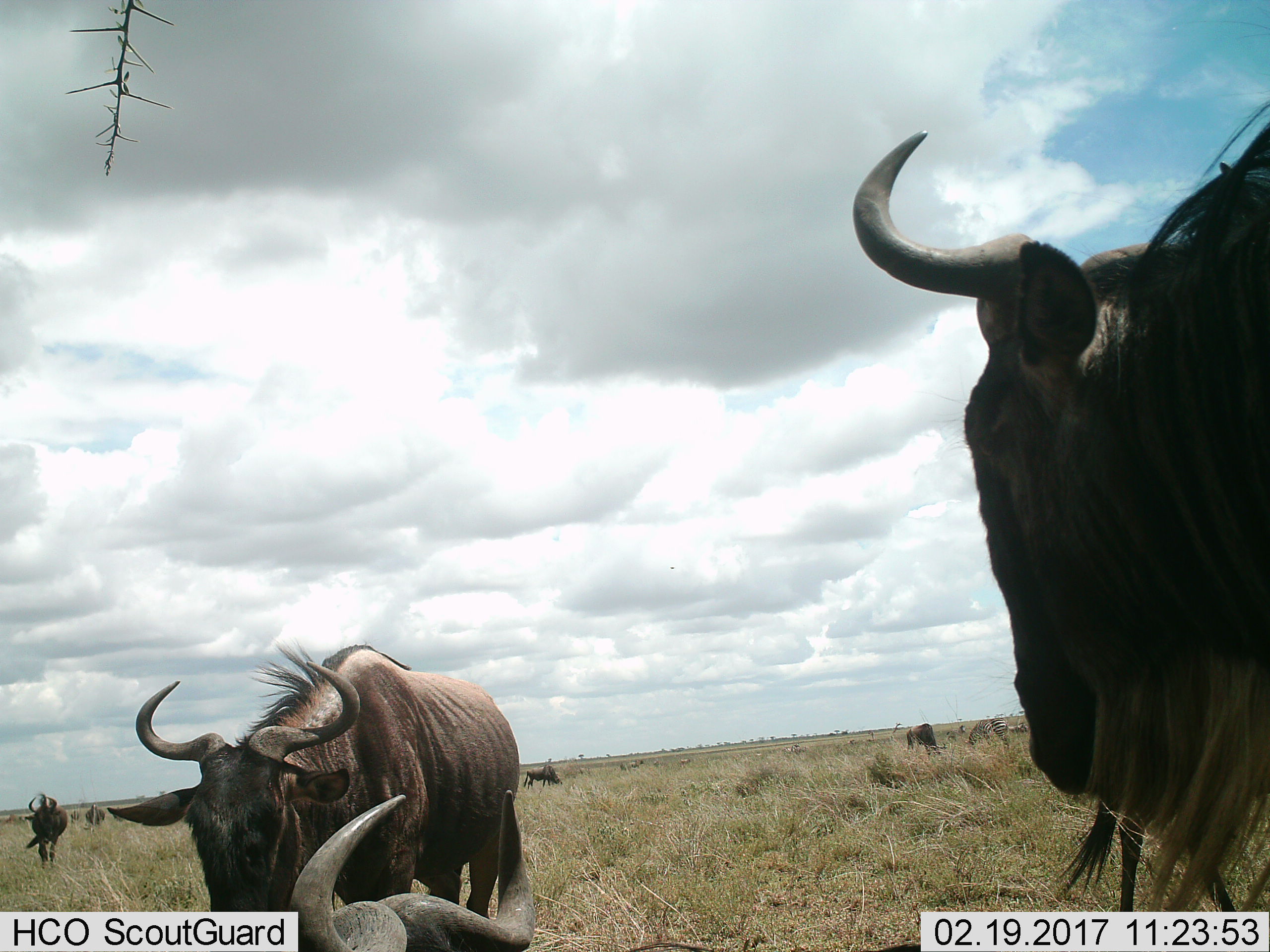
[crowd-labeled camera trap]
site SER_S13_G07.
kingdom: Animalia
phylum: Chordata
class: Mammalia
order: Artiodactyla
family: Bovidae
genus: Connochaetes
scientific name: Connochaetes taurinus taurinus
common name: blue wildebeest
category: wildebeestblue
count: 7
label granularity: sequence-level